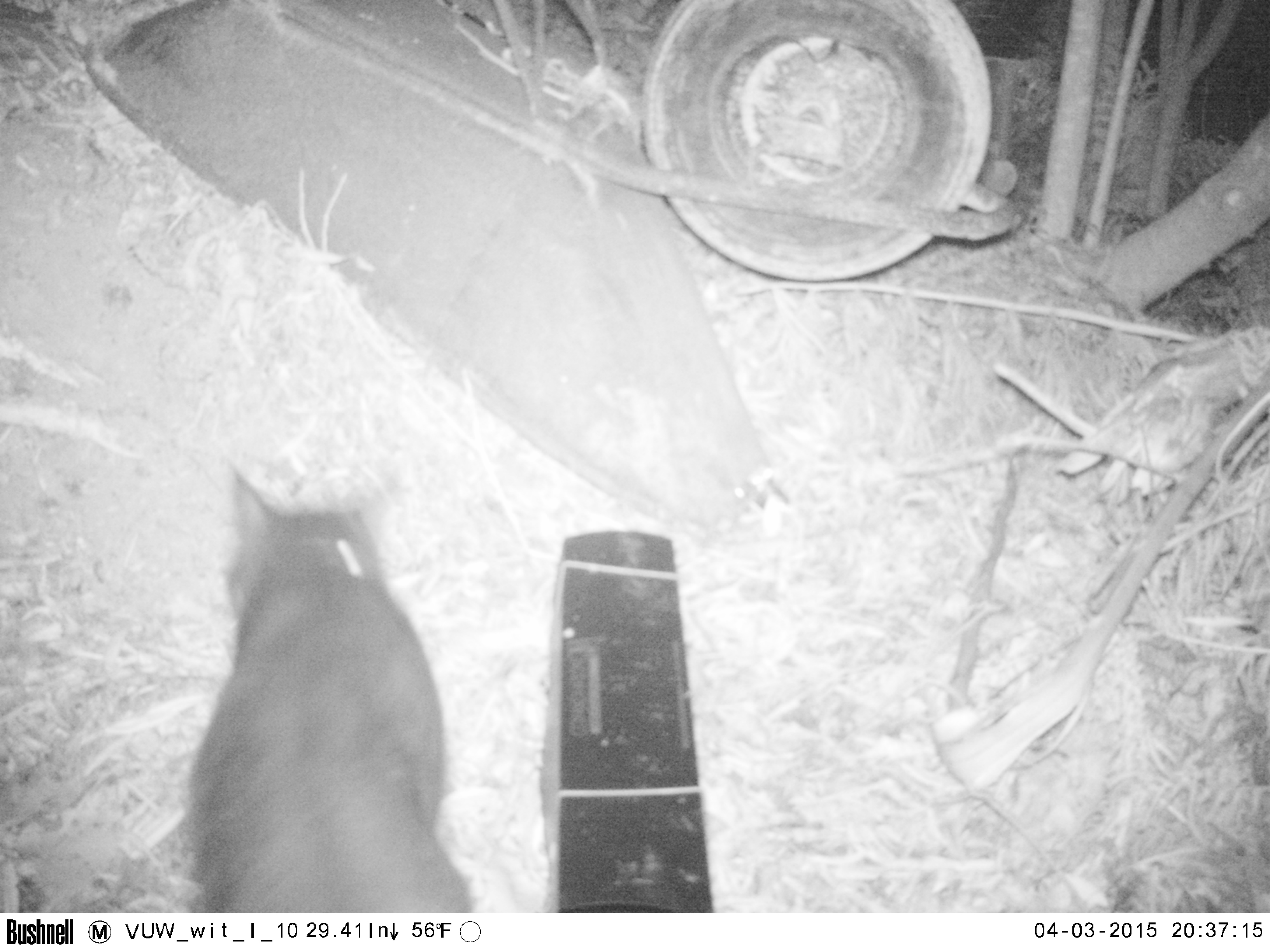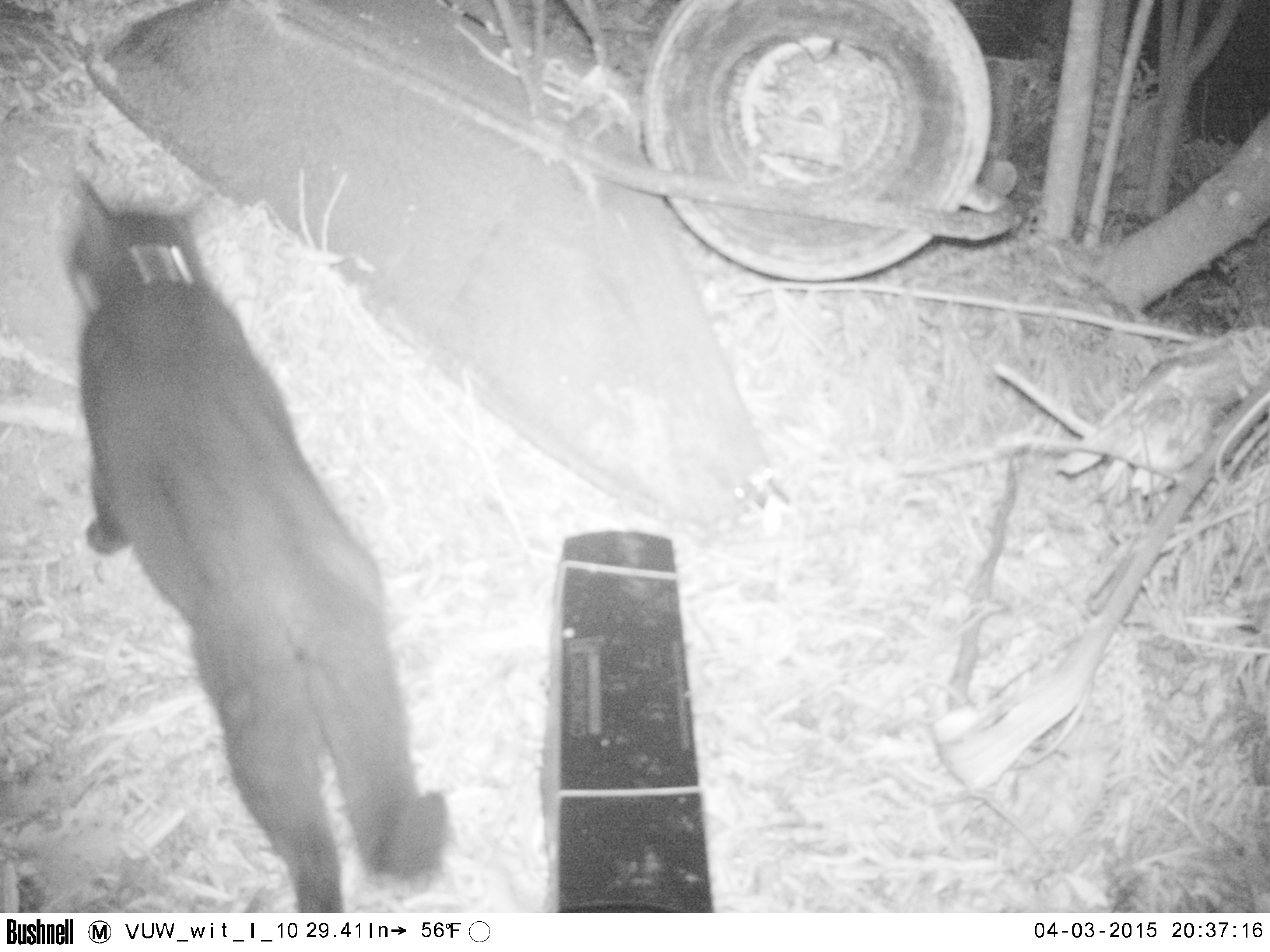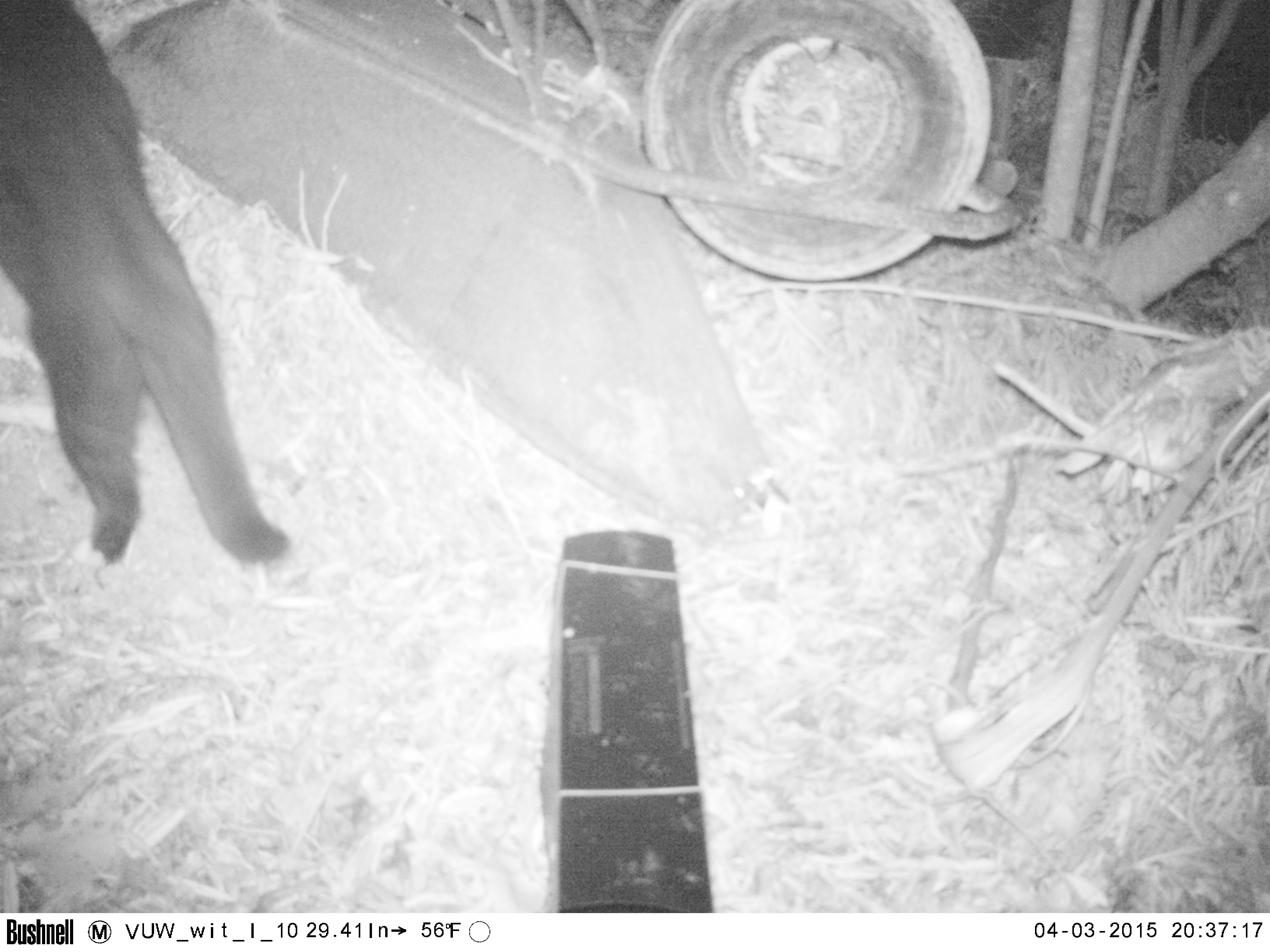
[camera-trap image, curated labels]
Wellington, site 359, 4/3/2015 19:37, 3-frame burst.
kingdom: Animalia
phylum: Chordata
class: Mammalia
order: Carnivora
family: Felidae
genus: Felis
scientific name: Felis catus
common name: cat